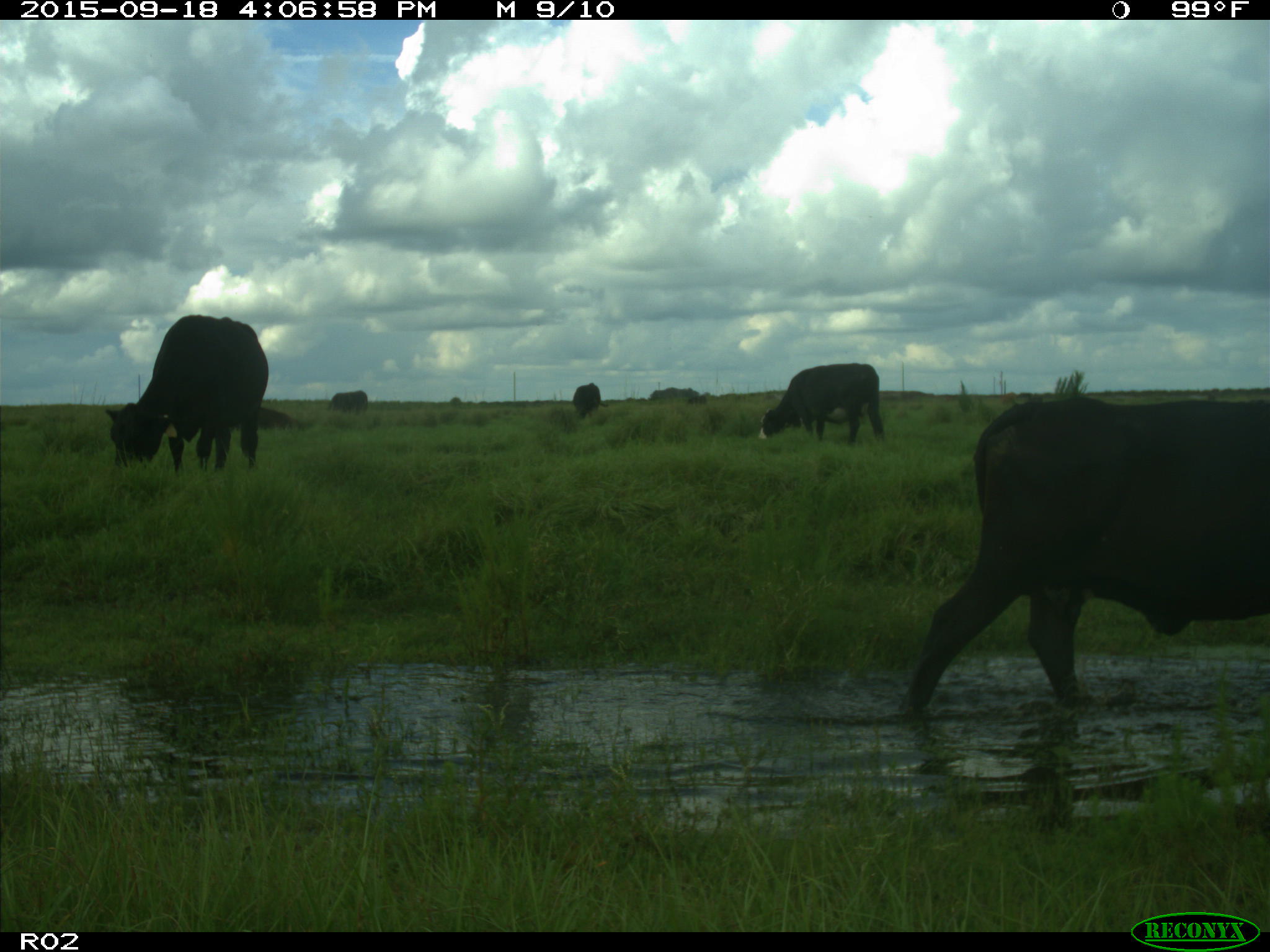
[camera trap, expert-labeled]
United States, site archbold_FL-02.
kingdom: Animalia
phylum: Chordata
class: Mammalia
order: Artiodactyla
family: Bovidae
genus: Bos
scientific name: Bos taurus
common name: domestic cow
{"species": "Bos taurus (domestic cow)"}